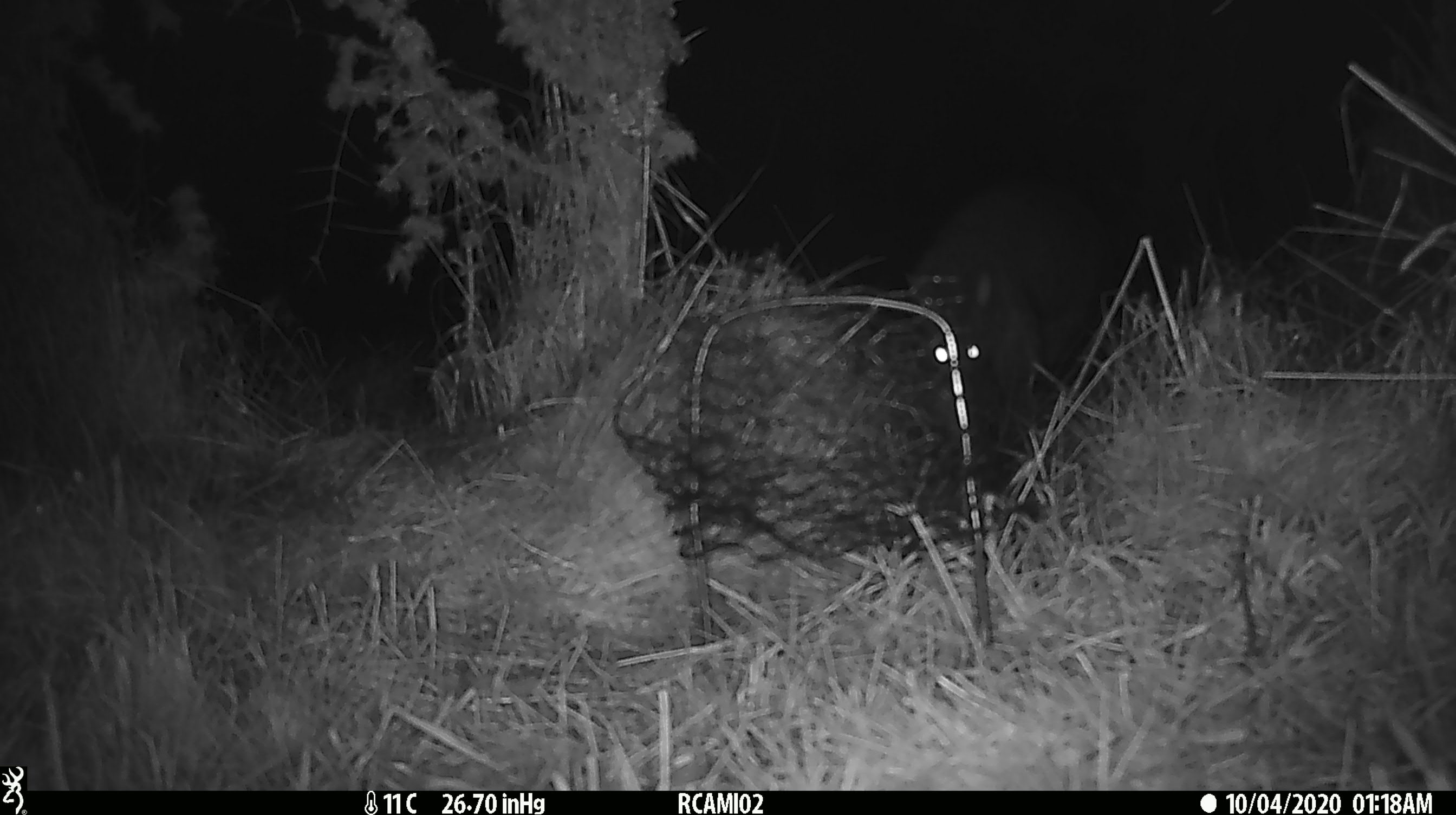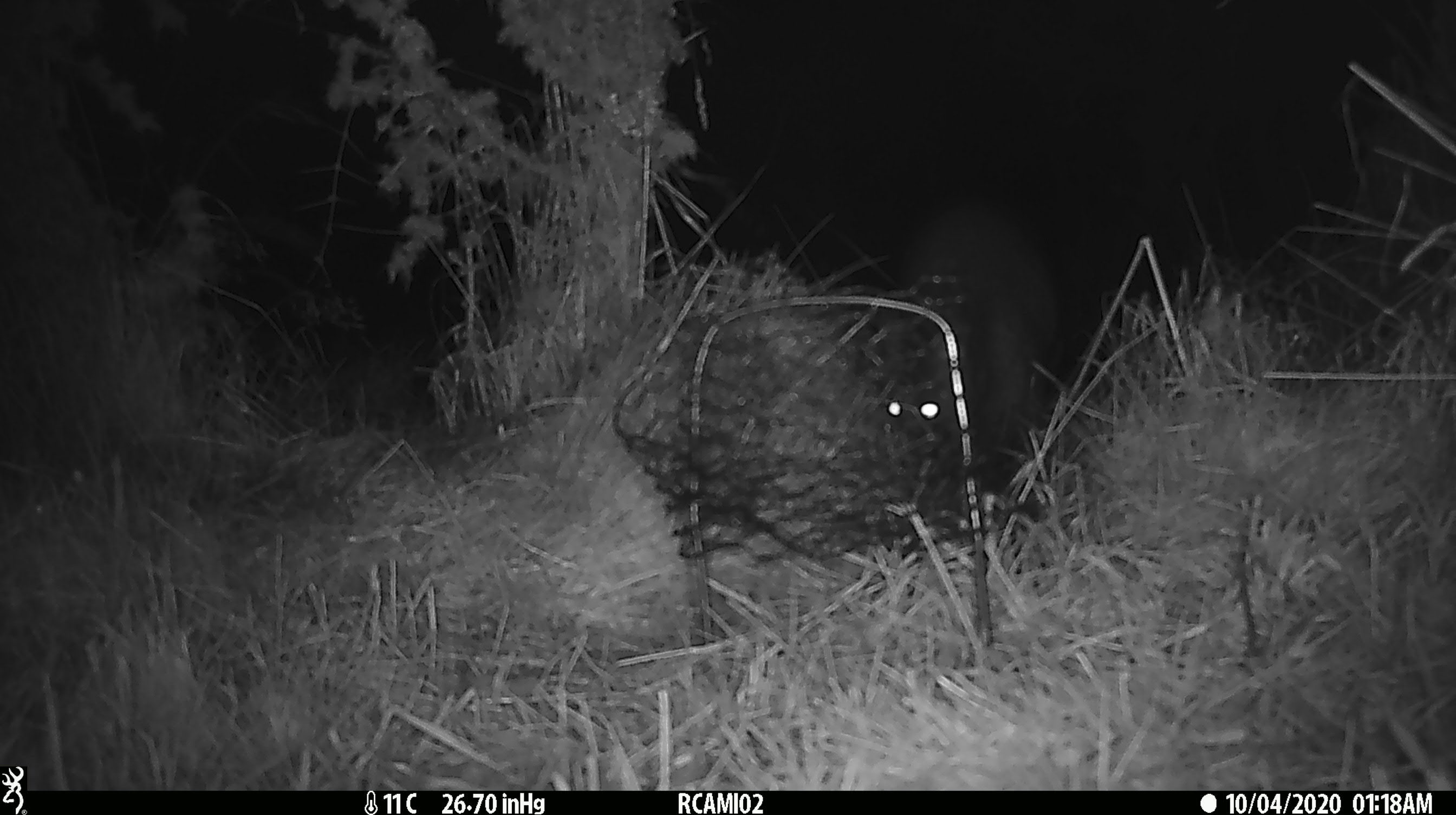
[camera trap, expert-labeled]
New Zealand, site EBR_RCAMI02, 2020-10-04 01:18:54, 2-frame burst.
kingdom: Animalia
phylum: Chordata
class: Mammalia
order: Diprotodontia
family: Phalangeridae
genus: Trichosurus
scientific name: Trichosurus vulpecula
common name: common brushtail possum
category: possum